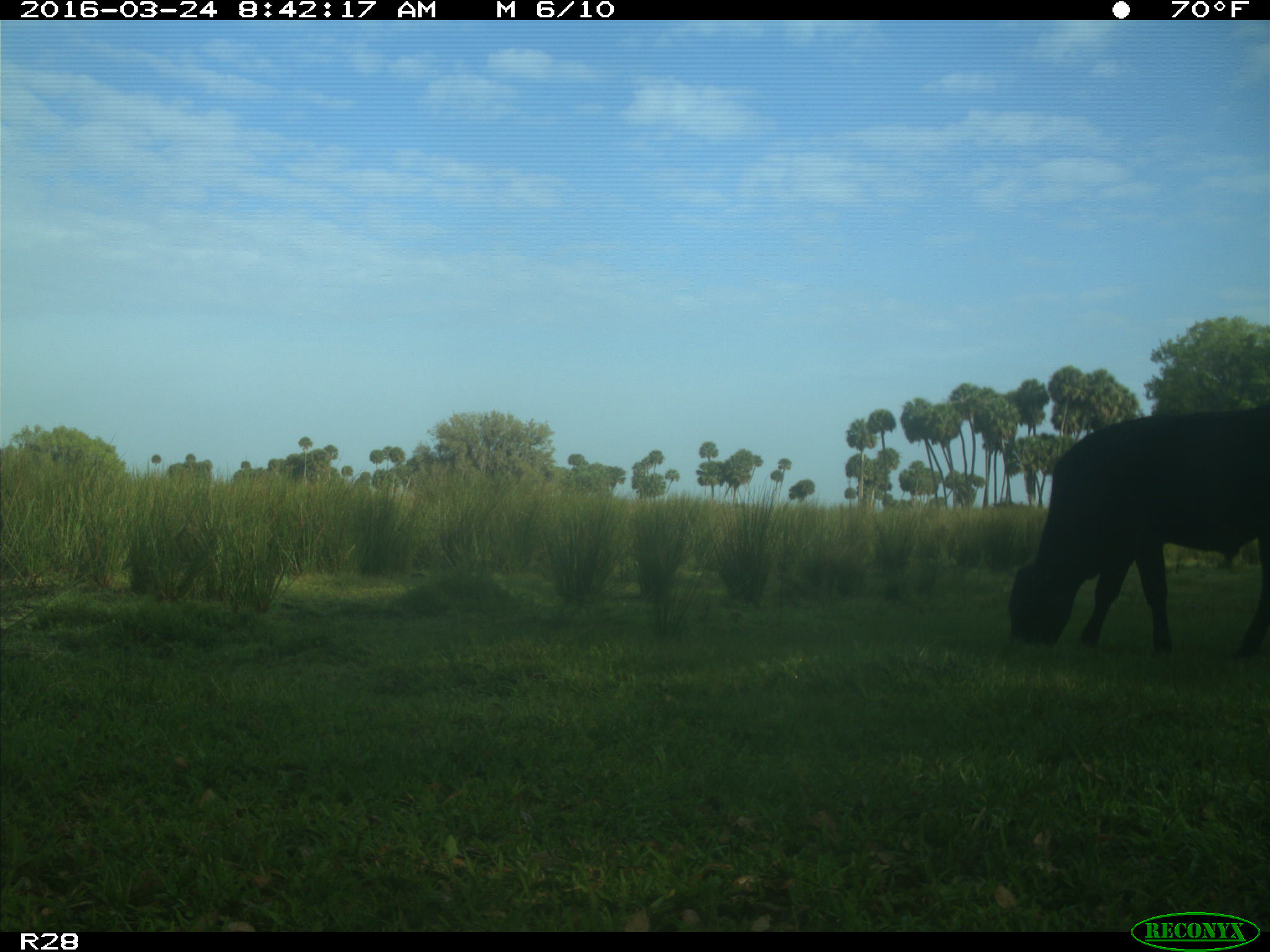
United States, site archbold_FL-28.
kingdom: Animalia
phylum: Chordata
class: Mammalia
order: Artiodactyla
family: Bovidae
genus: Bos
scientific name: Bos taurus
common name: domestic cow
Bos taurus (domestic cow).